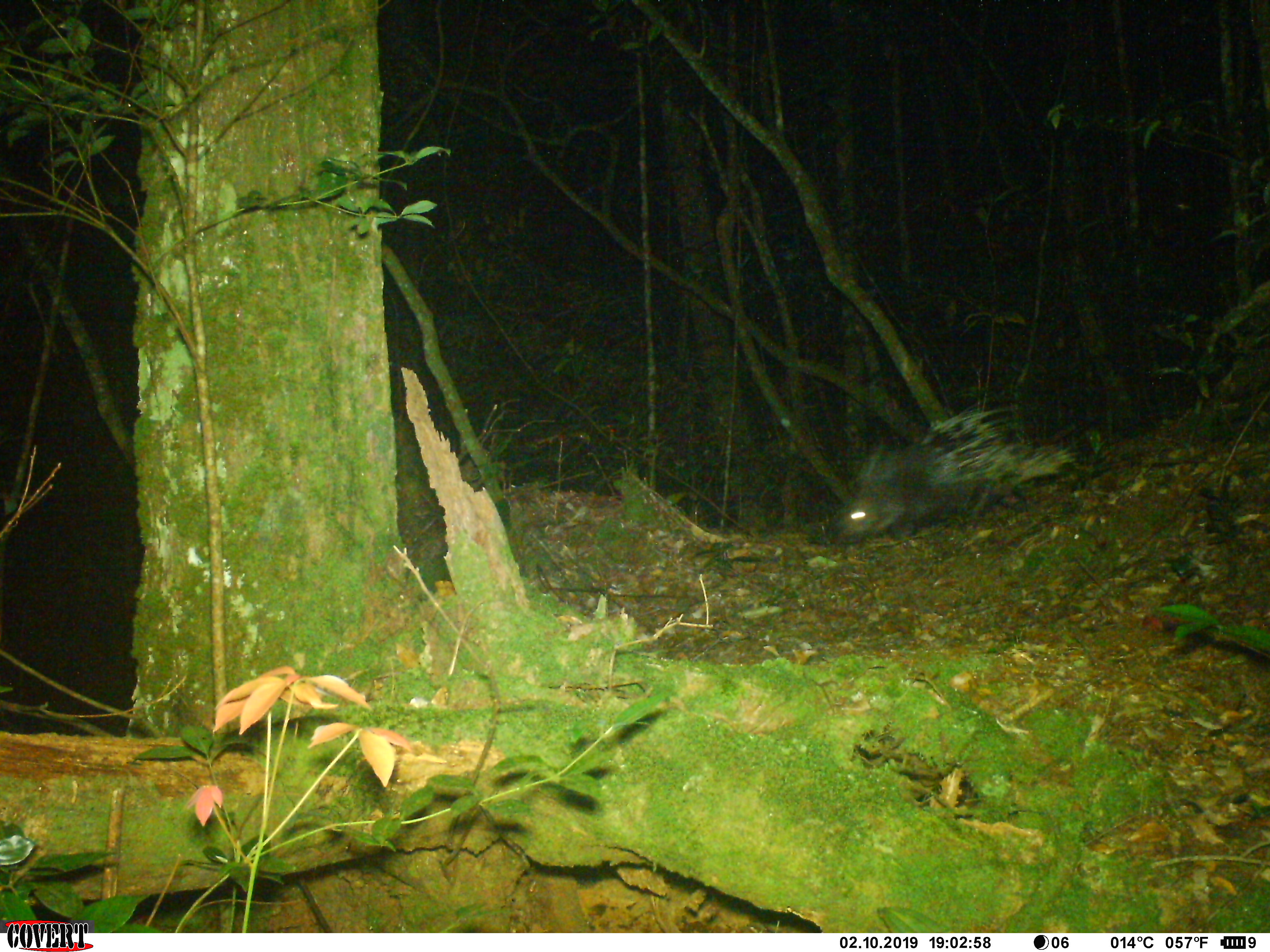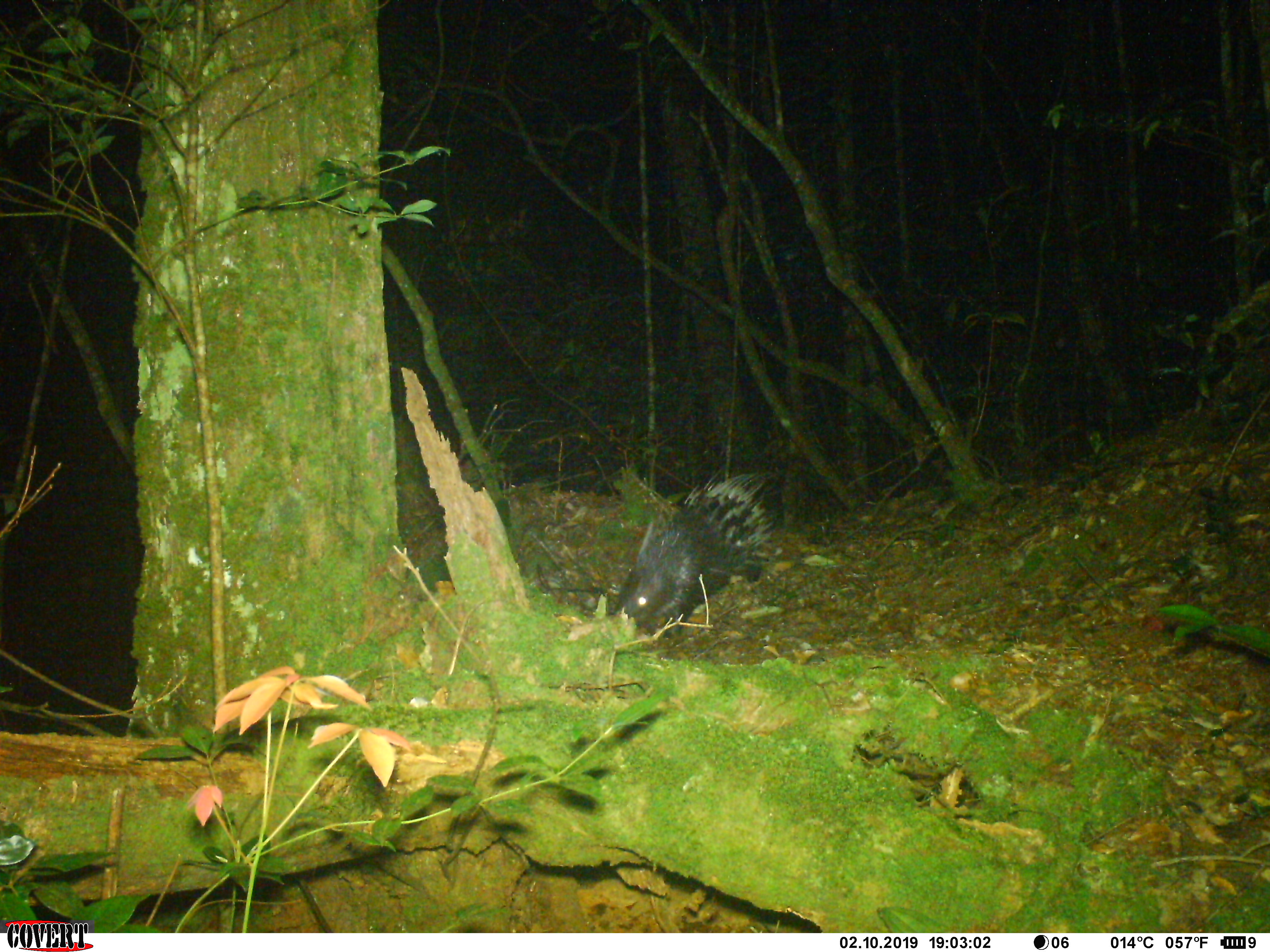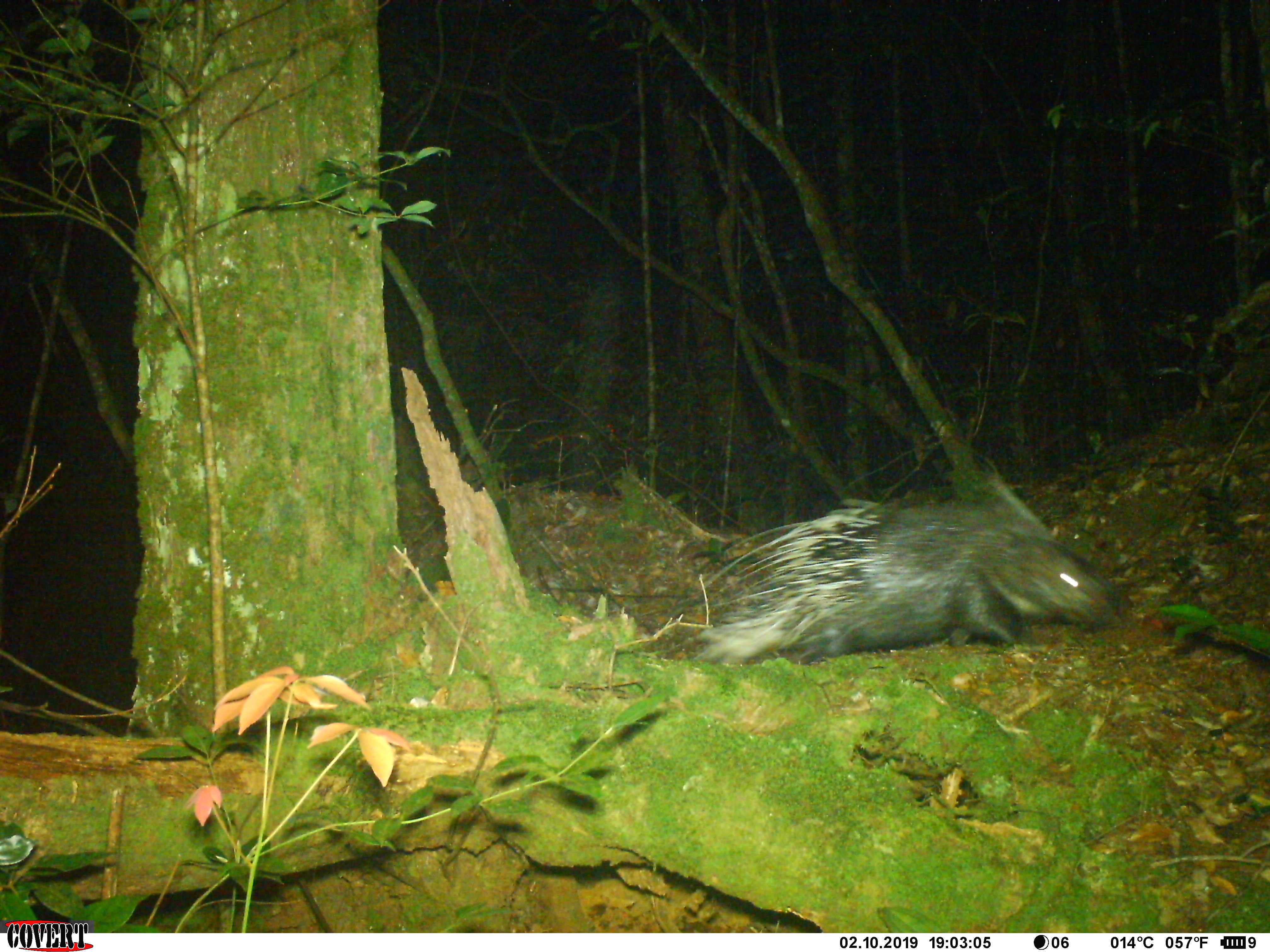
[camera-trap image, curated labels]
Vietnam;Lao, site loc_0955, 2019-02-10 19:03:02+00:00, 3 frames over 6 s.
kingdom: Animalia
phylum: Chordata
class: Mammalia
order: Rodentia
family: Hystricidae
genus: Hystrix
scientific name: Hystrix brachyura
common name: malayan porcupine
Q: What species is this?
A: Malayan porcupine (Hystrix brachyura).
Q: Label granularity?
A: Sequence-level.